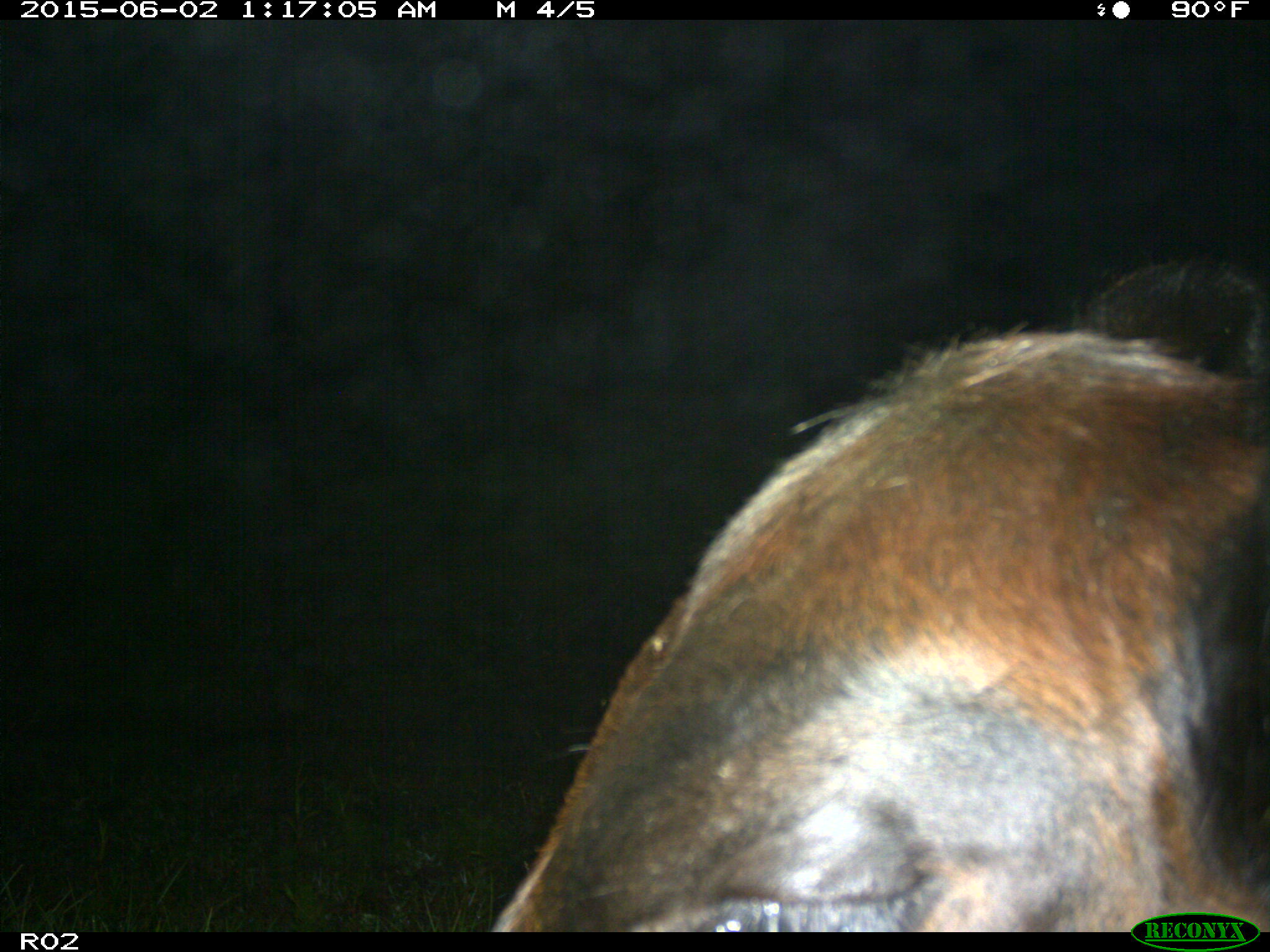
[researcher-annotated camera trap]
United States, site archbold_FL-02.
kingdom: Animalia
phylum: Chordata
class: Mammalia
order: Artiodactyla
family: Bovidae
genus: Bos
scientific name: Bos taurus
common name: domestic cow